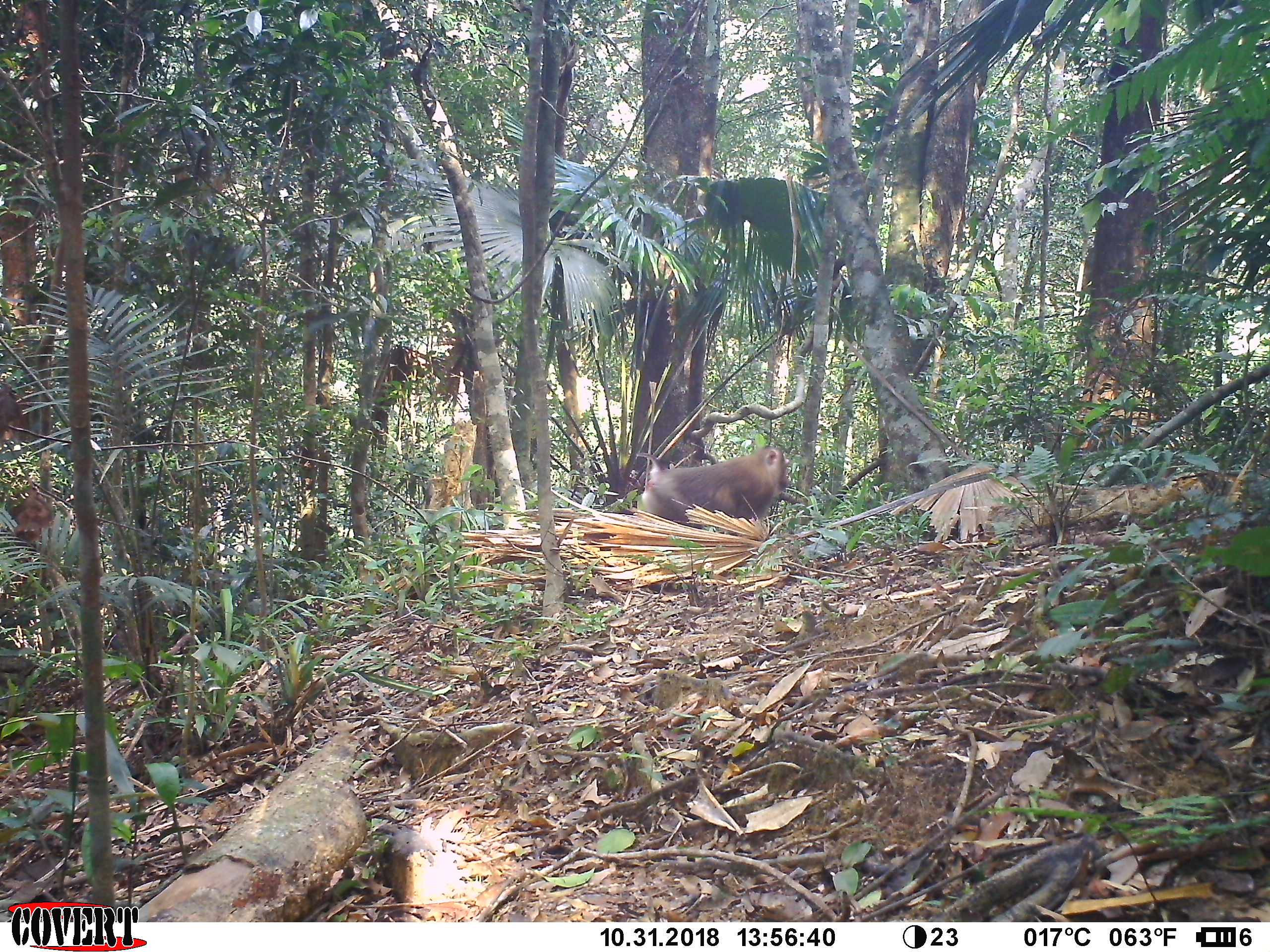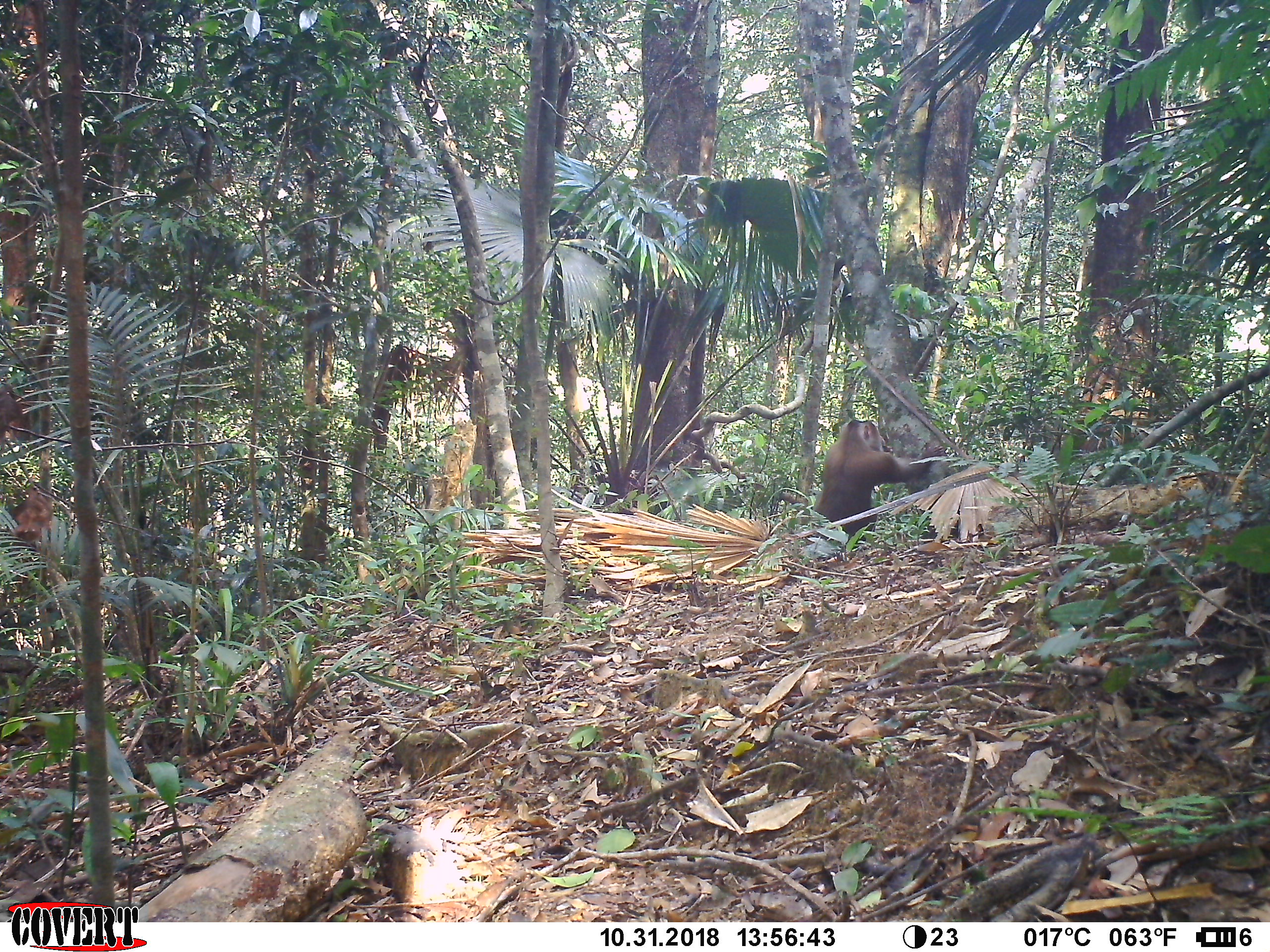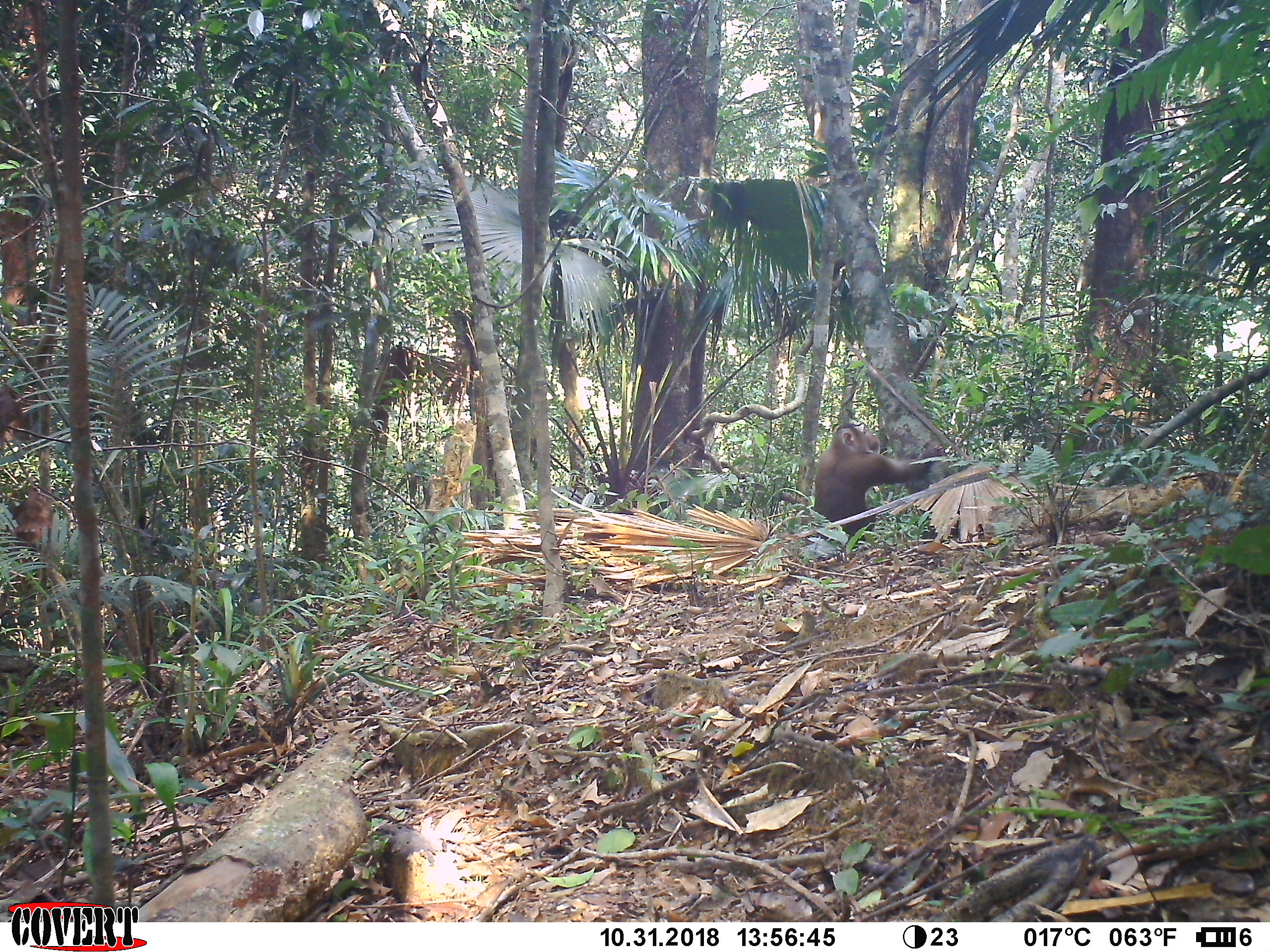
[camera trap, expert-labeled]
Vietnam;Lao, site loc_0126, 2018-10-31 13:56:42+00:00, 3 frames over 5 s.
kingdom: Animalia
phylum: Chordata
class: Mammalia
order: Primates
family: Cercopithecidae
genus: Macaca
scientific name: Macaca nemestrina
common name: pig-tailed macaque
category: pig tailed macaque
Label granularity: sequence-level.